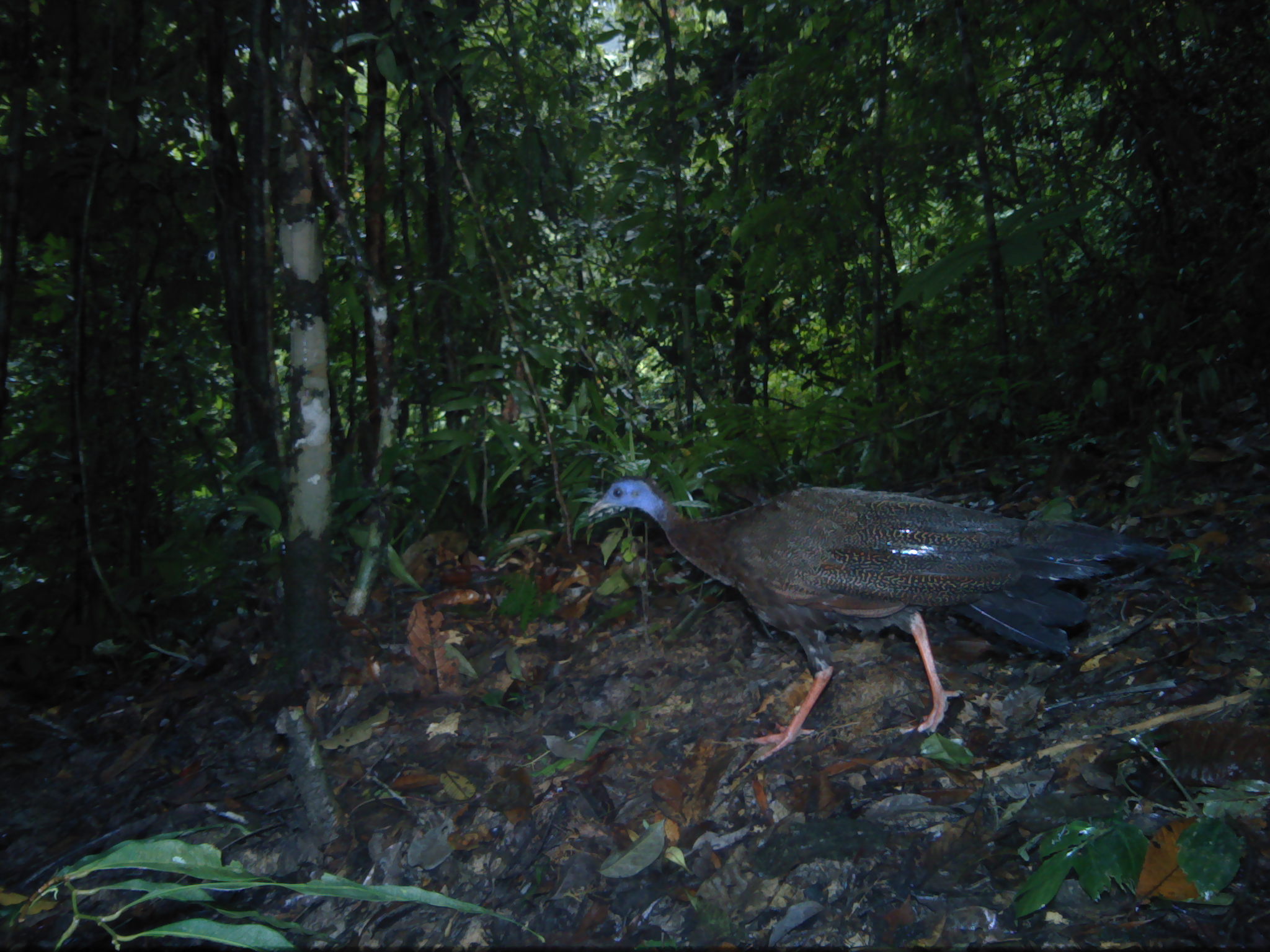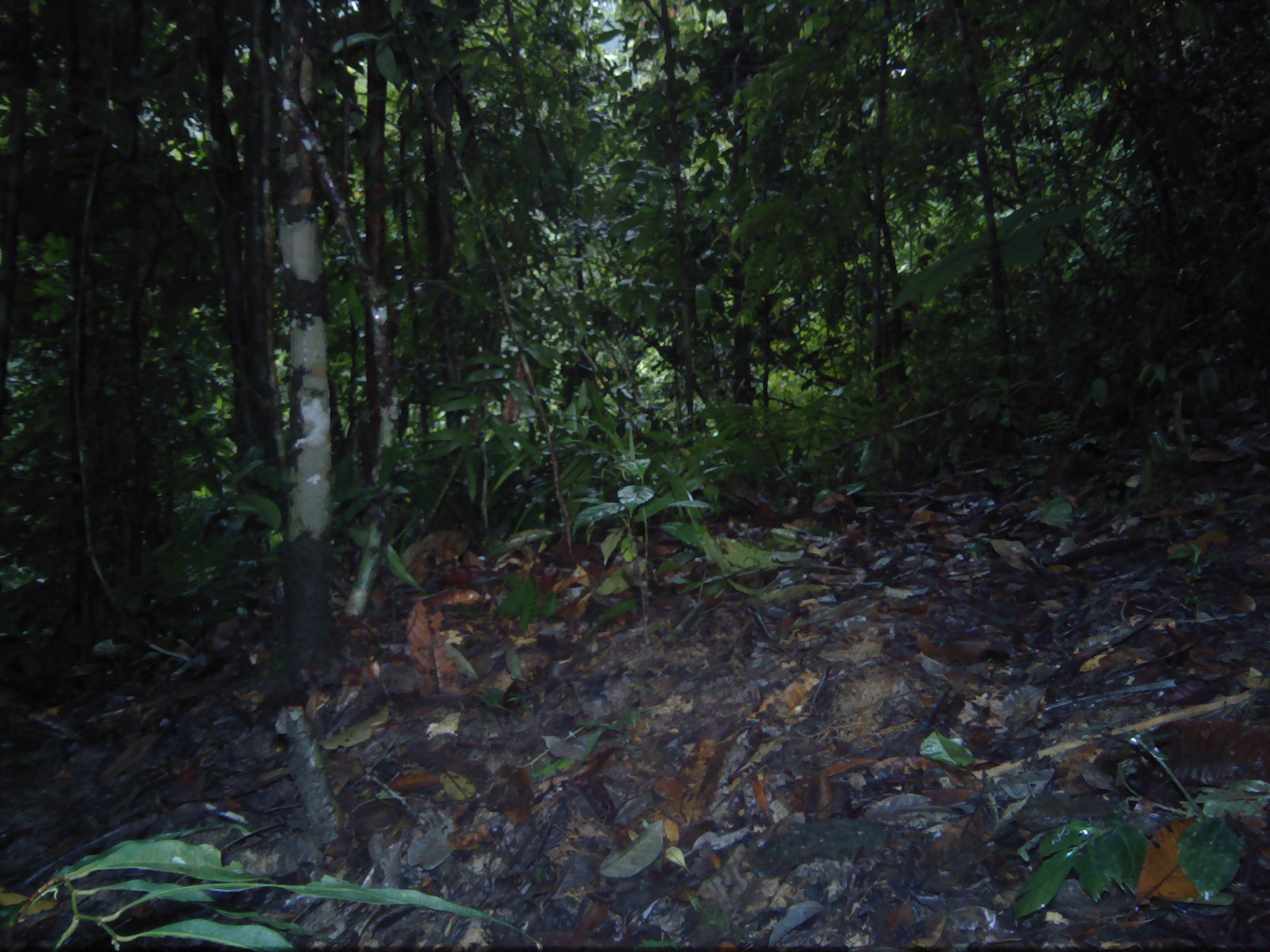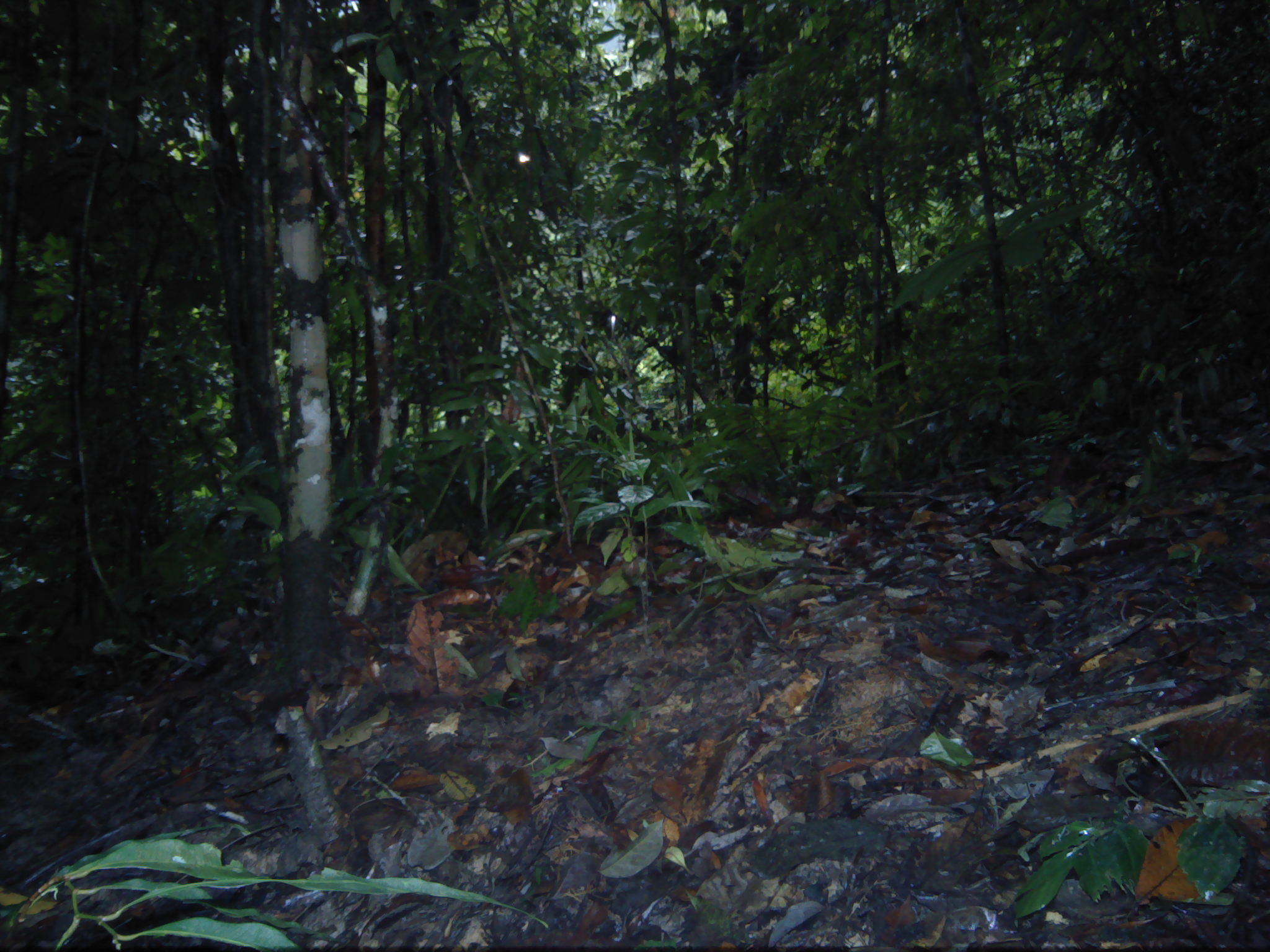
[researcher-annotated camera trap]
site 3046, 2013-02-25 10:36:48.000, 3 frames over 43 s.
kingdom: Animalia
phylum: Chordata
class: Aves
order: Galliformes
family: Phasianidae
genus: Argusianus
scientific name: Argusianus argus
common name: great argus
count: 1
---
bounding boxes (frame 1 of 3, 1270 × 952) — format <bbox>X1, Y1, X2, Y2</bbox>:
argusianus argus: <bbox>588, 477, 1169, 762</bbox>